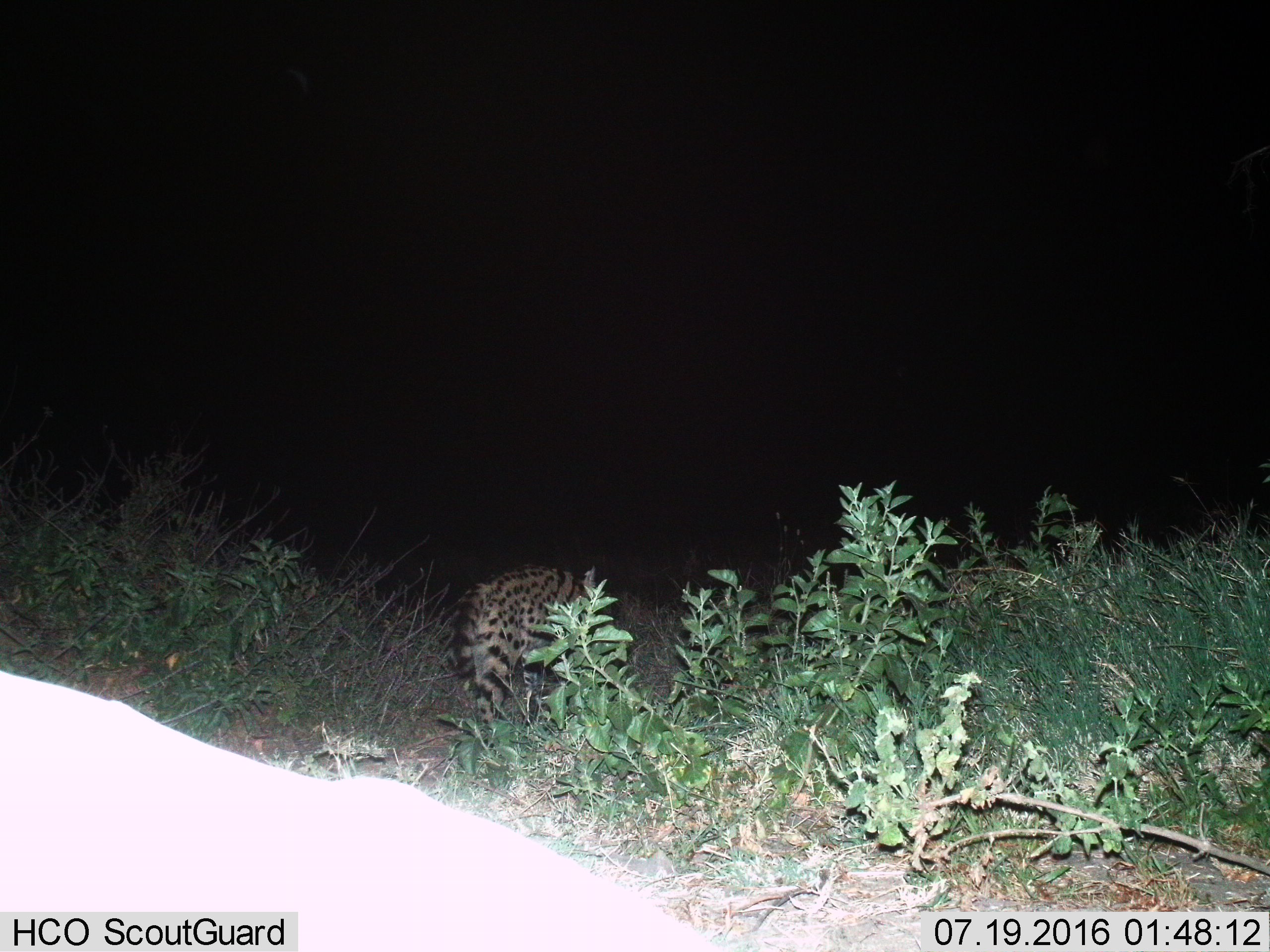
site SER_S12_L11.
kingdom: Animalia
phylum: Chordata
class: Mammalia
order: Carnivora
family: Felidae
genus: Leptailurus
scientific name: Leptailurus serval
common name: serval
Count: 1.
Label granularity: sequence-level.